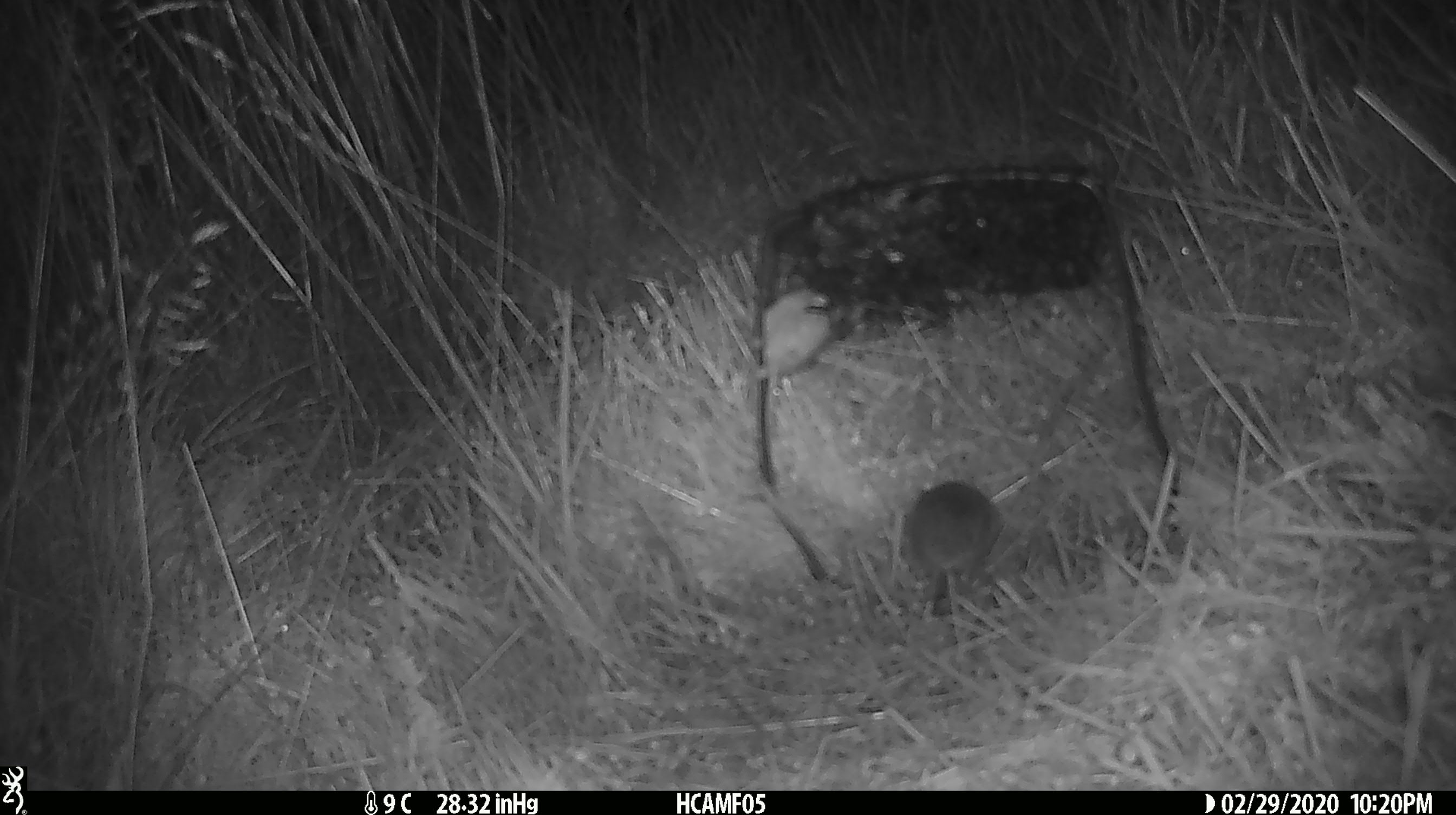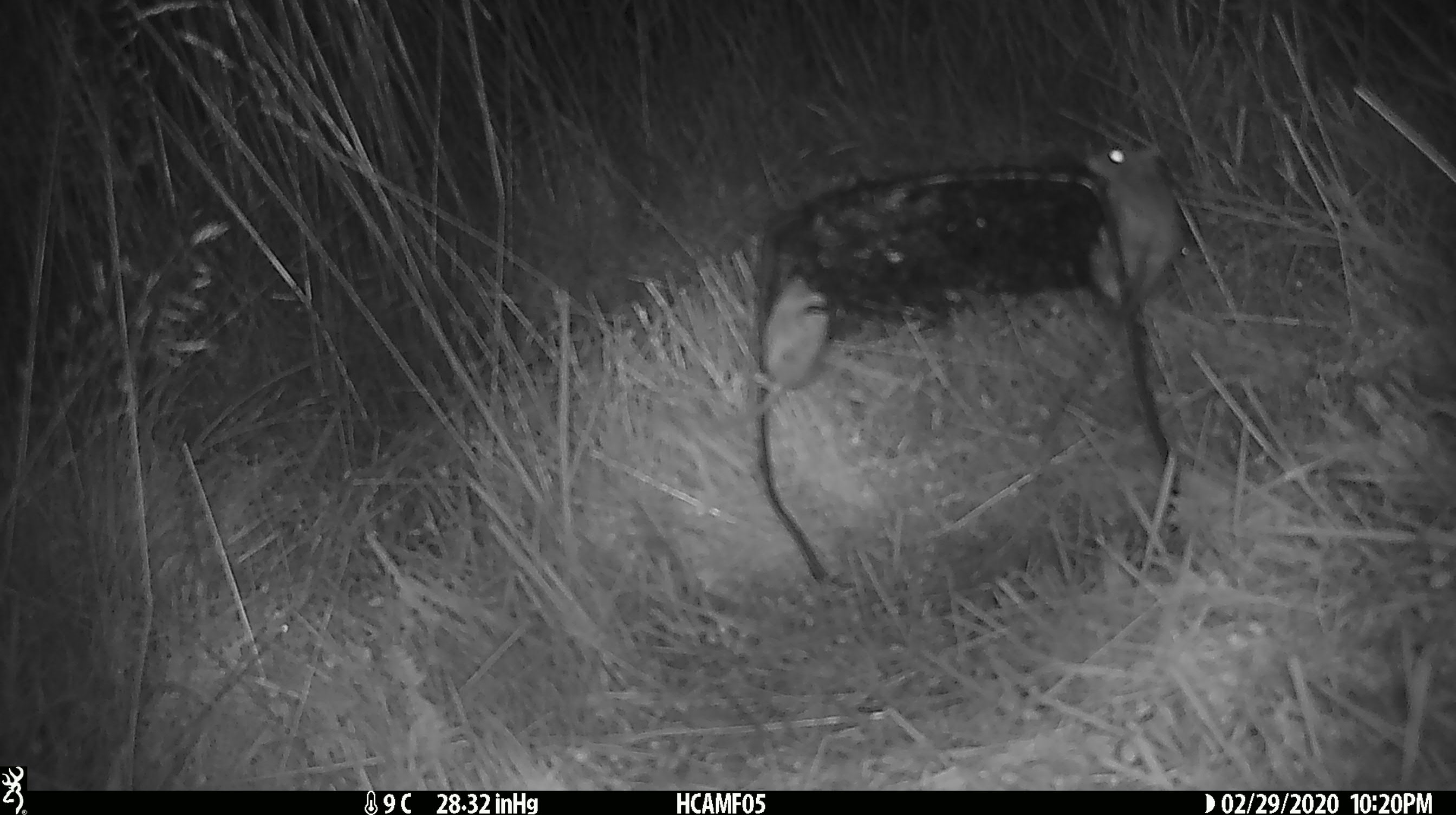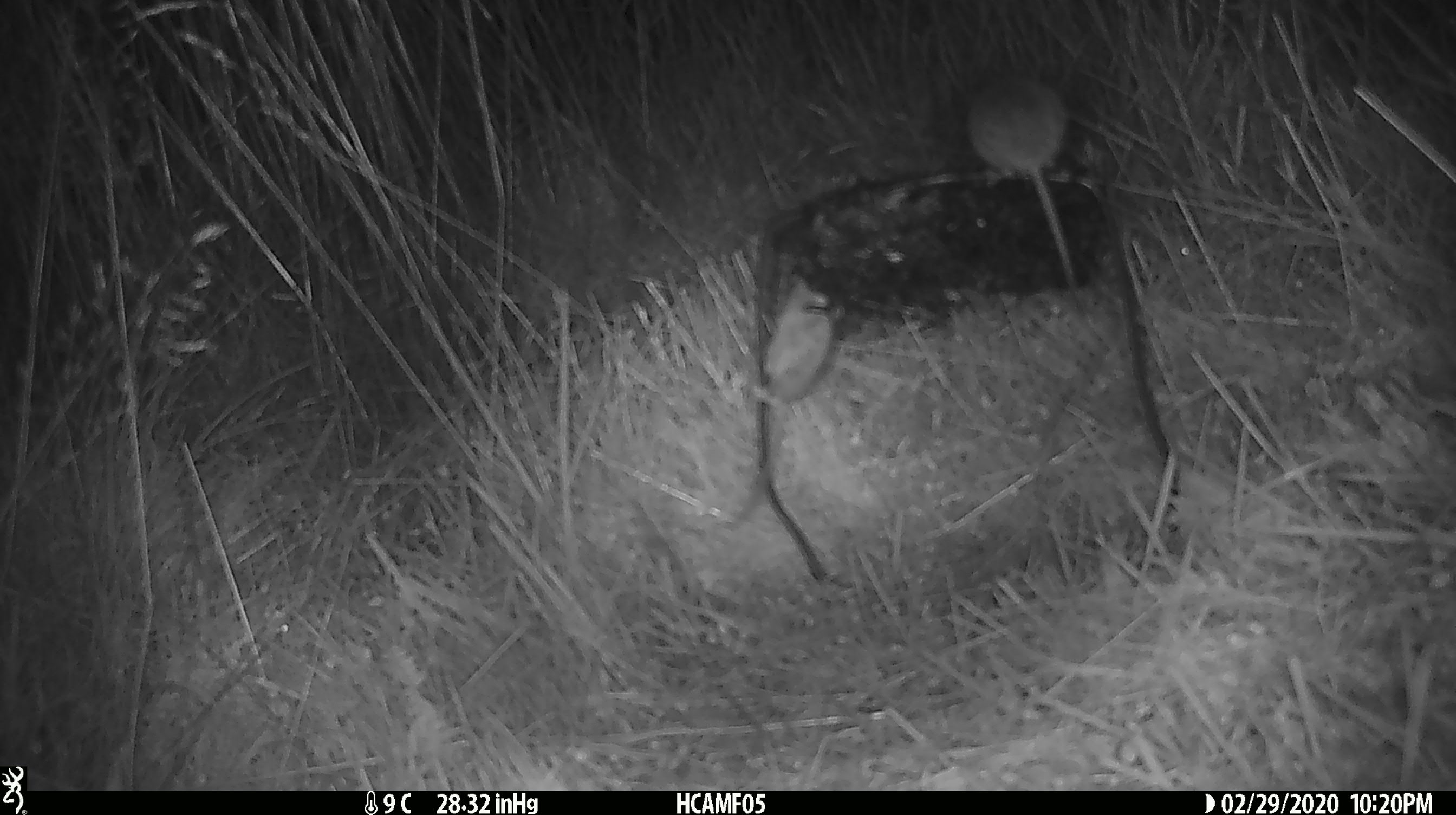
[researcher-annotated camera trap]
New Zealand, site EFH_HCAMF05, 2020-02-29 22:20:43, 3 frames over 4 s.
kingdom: Animalia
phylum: Chordata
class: Mammalia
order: Rodentia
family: Muridae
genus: Mus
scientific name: Mus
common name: mouse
Mouse (Mus).